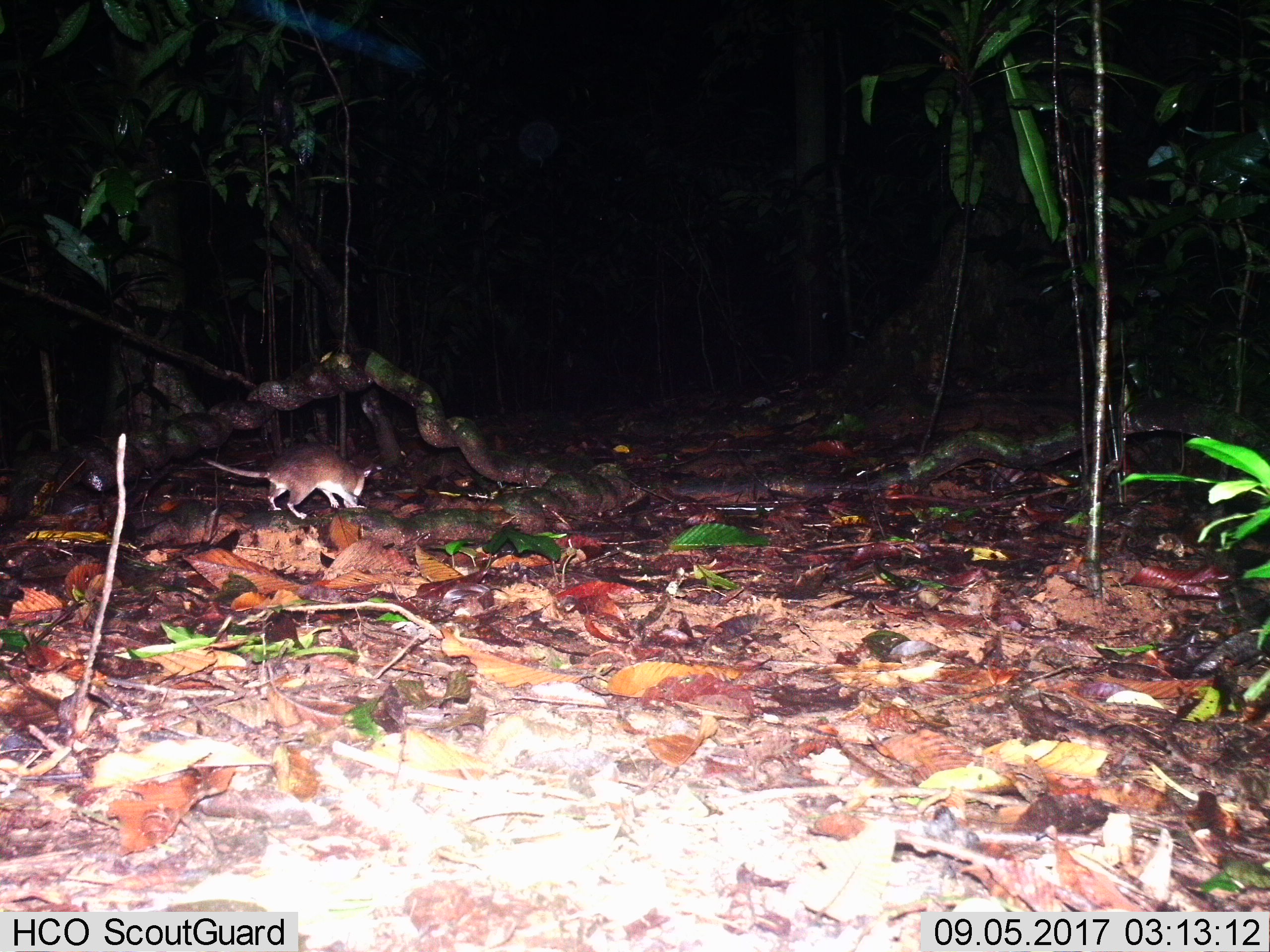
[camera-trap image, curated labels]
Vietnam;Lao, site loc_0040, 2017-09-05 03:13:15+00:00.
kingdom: Animalia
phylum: Chordata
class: Mammalia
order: Rodentia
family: Muridae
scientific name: Muridae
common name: old-world mice and rats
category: unidentified murid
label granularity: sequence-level